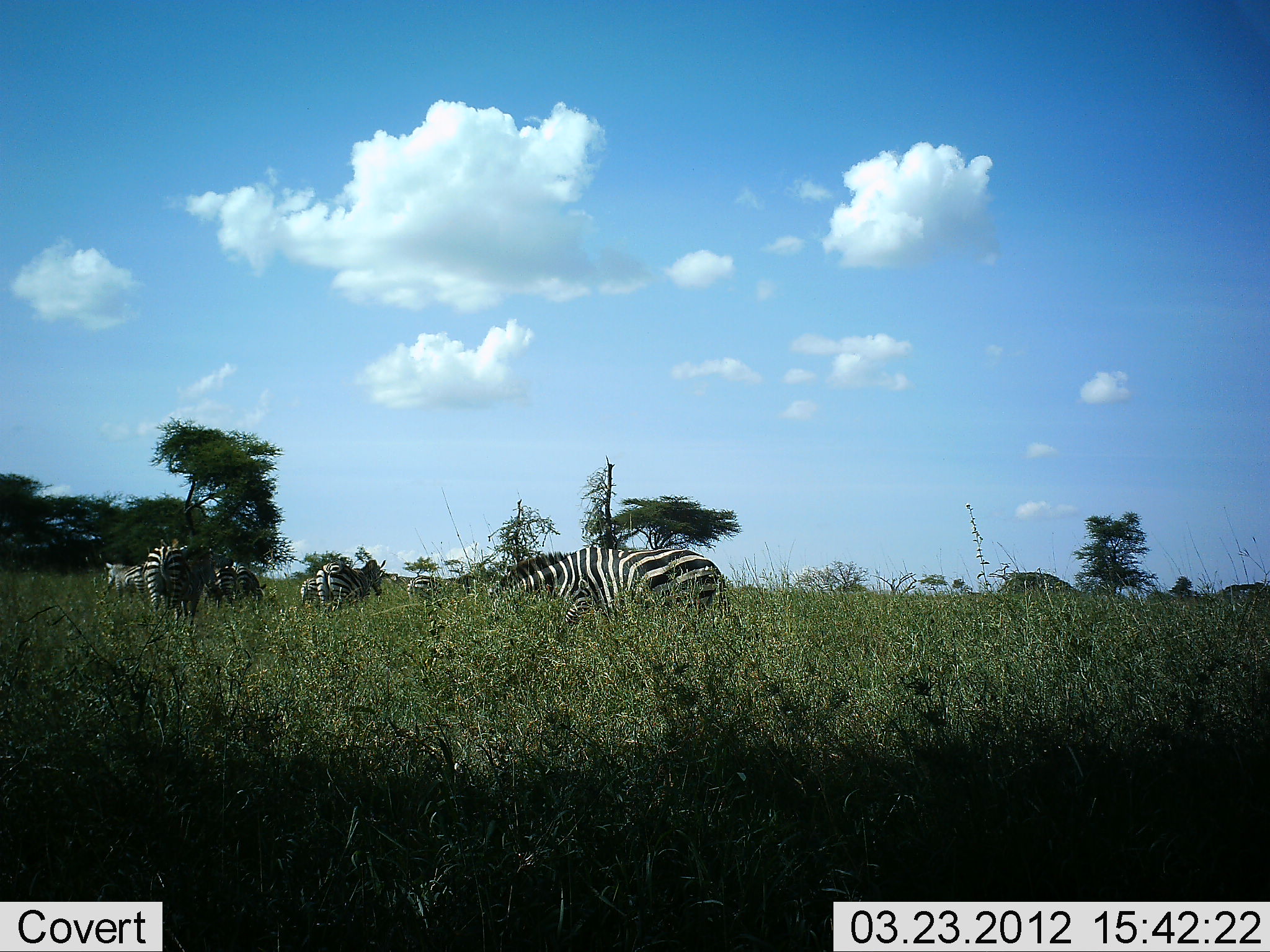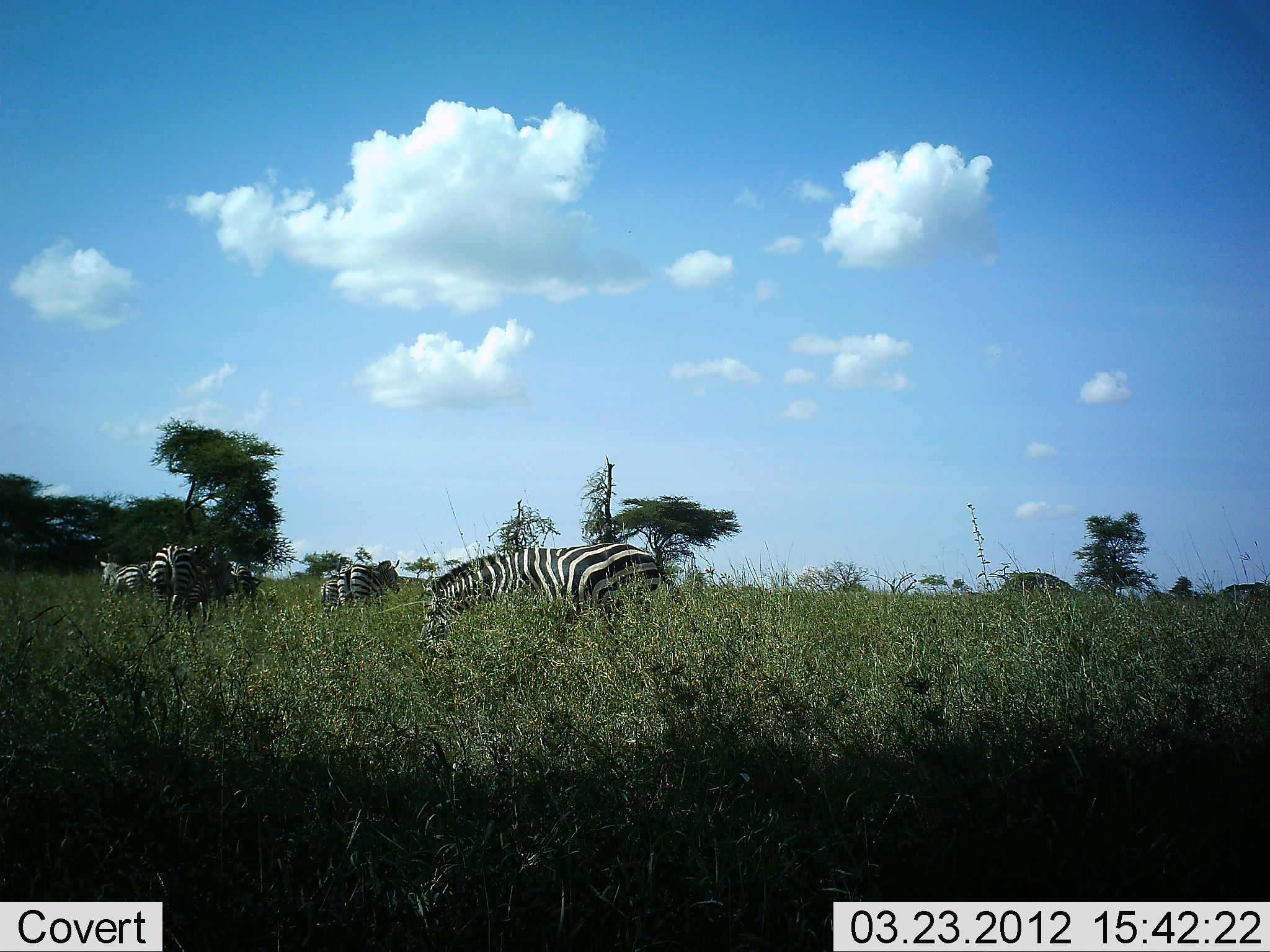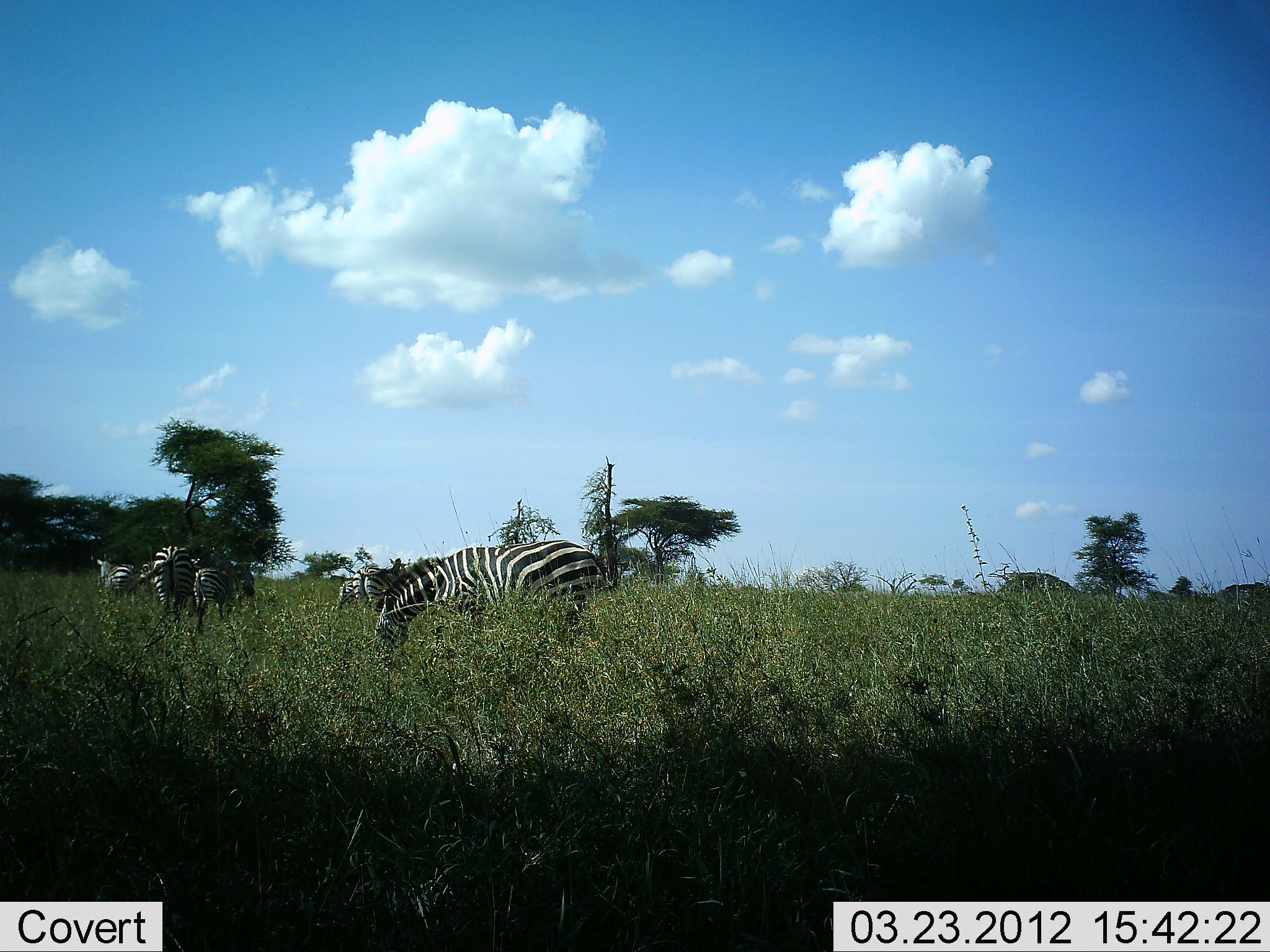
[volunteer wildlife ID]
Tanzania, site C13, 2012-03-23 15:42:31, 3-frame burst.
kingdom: Animalia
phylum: Chordata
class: Mammalia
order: Perissodactyla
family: Equidae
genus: Equus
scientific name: Equus quagga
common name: plains zebra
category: zebra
Zebra (plains zebra) (Equus quagga), count 6. Behavior (volunteer vote fractions): standing 54%, resting 0%, moving 54%, interacting 0%. Young present (vote fraction): 15%. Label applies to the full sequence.